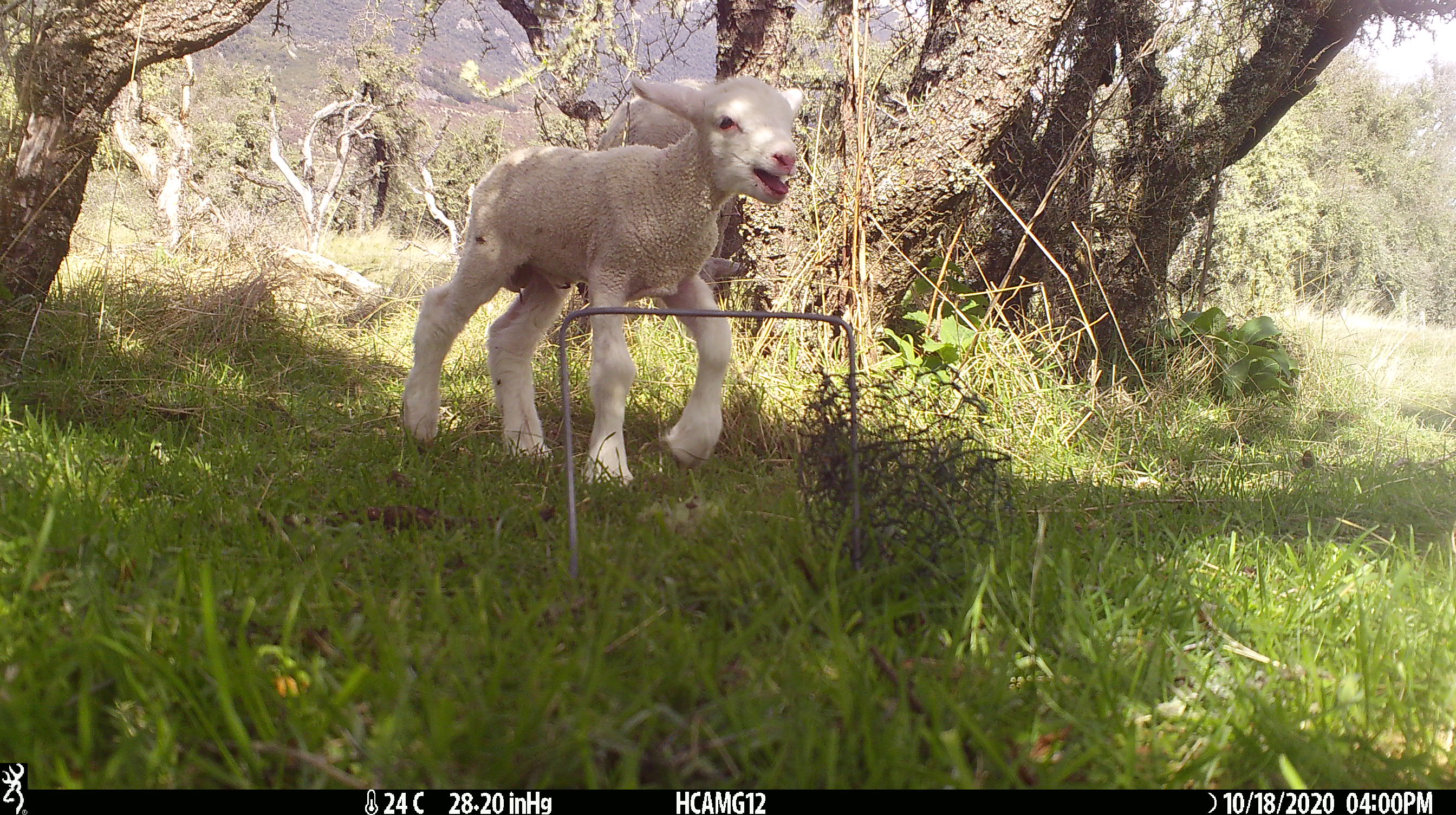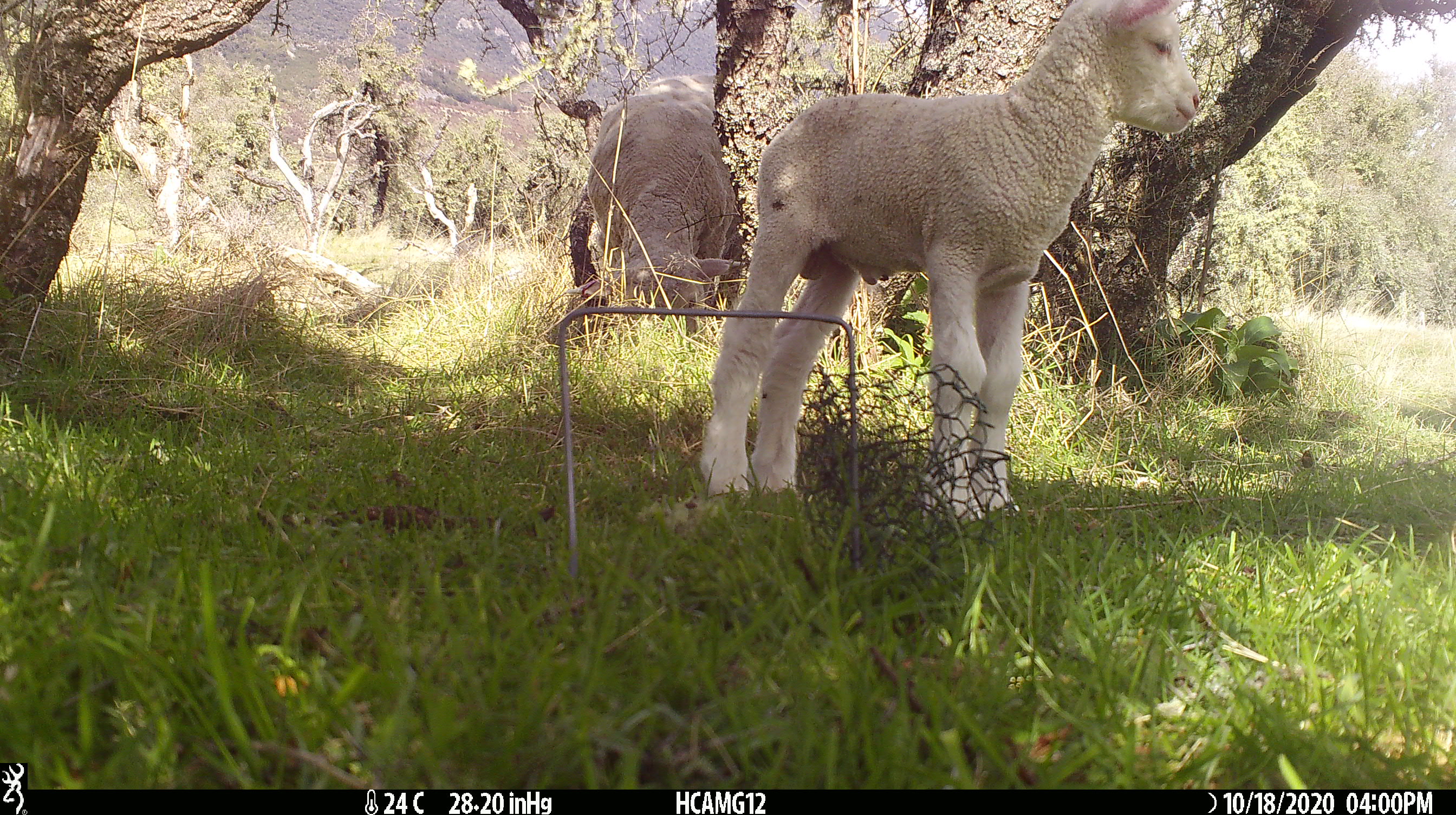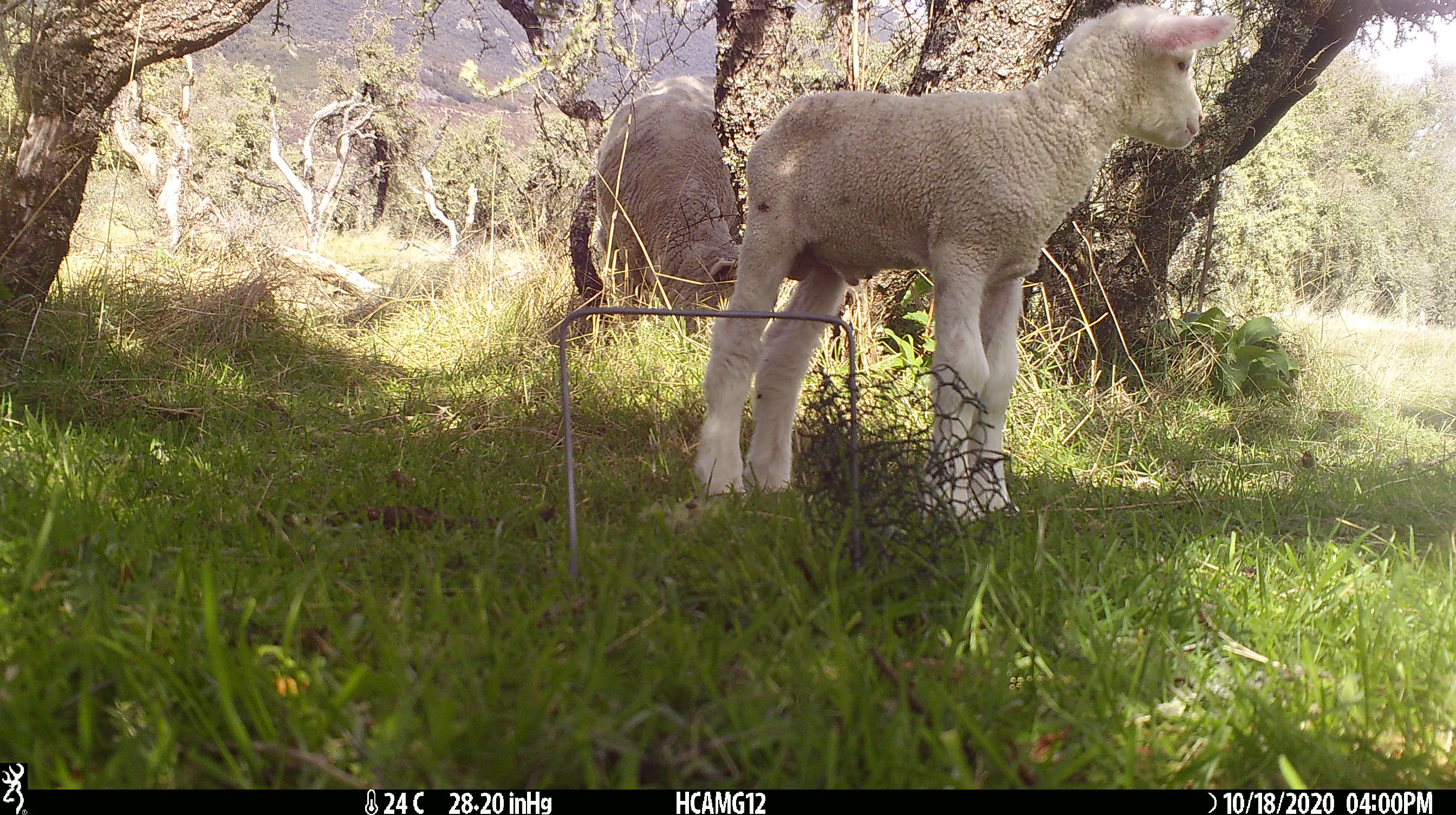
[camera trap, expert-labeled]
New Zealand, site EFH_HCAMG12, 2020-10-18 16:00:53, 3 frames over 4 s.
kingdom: Animalia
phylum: Chordata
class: Mammalia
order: Artiodactyla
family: Bovidae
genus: Ovis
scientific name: Ovis aries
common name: domestic sheep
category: sheep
Sheep (domestic sheep) (Ovis aries).